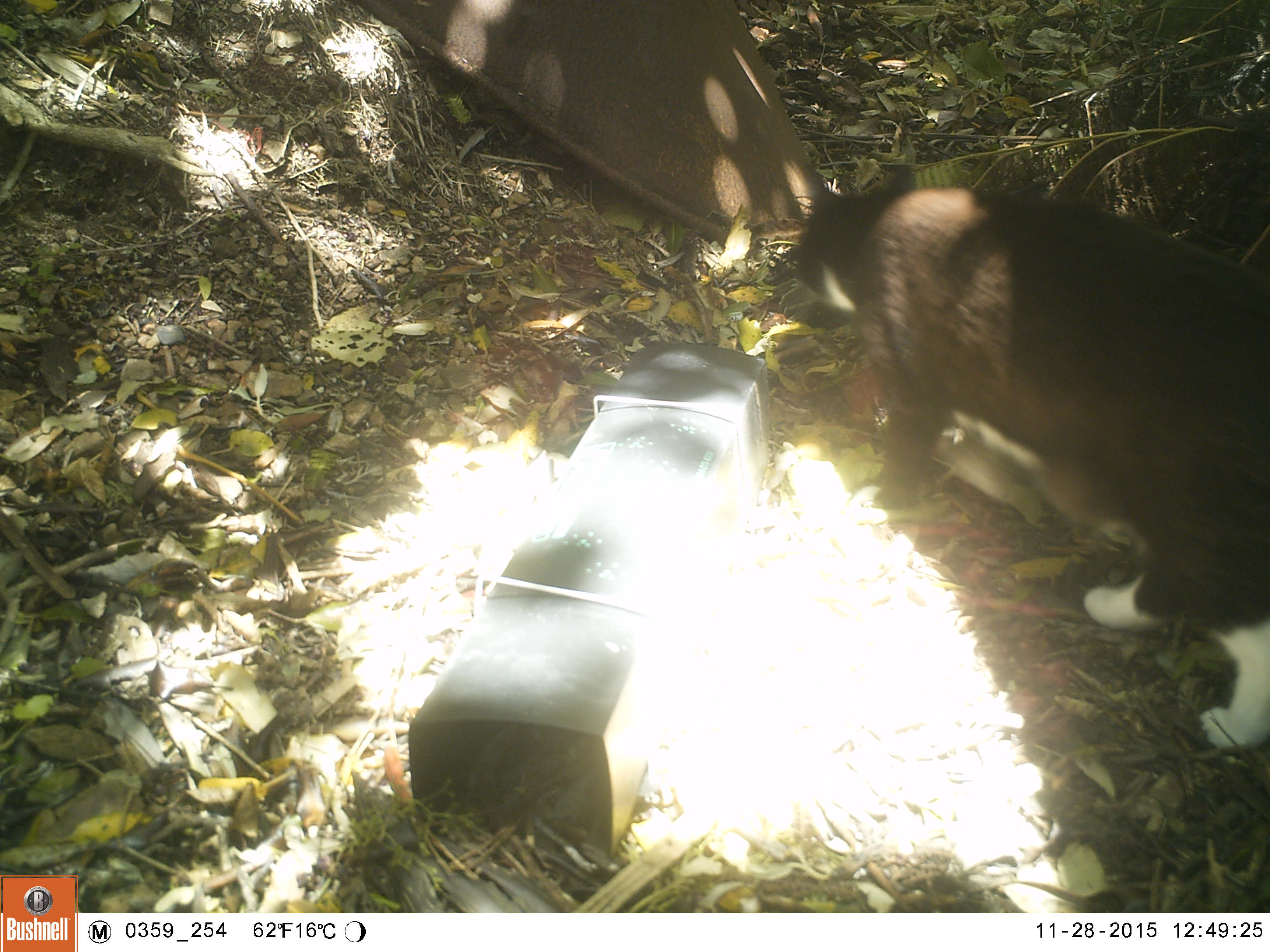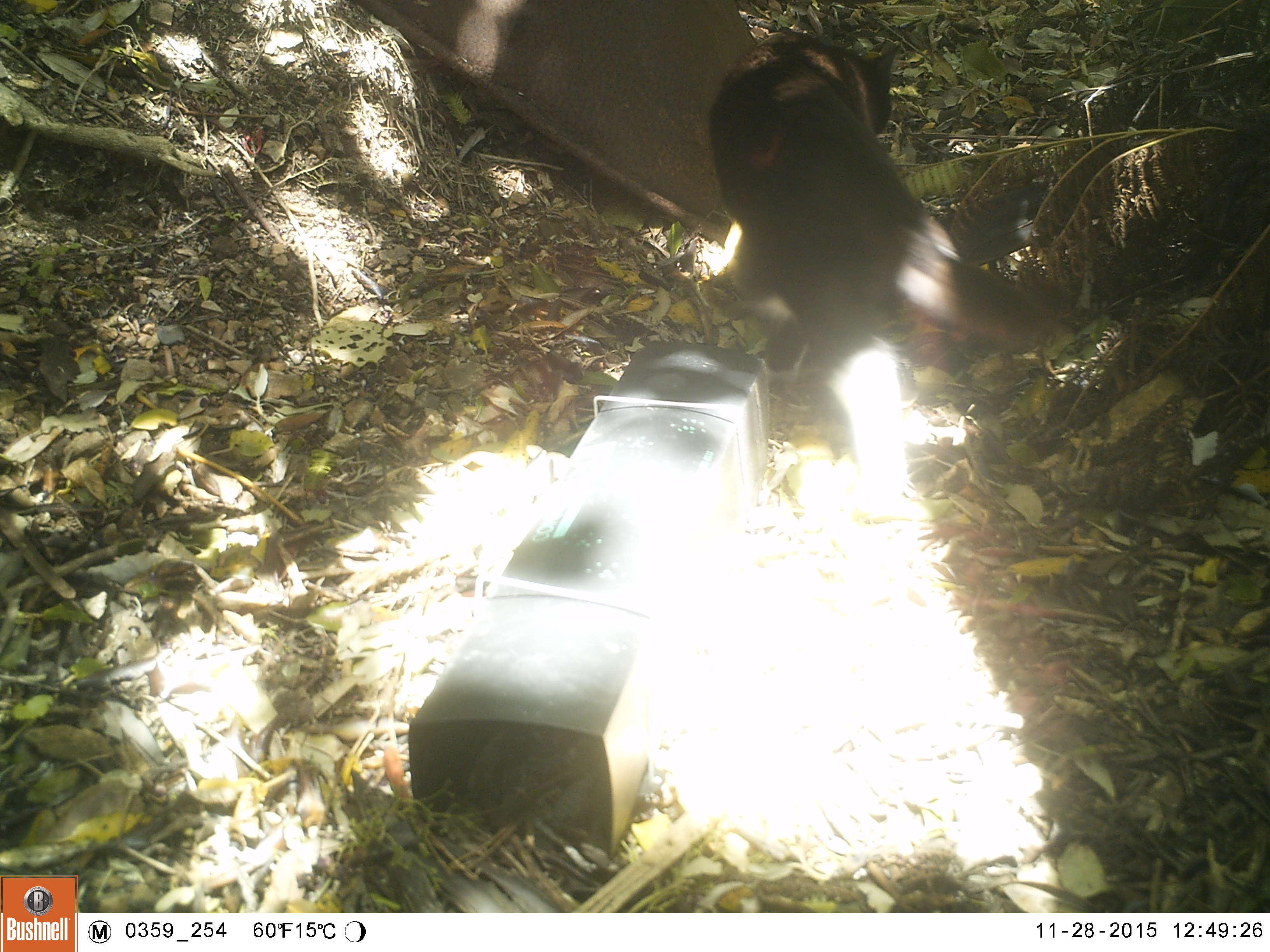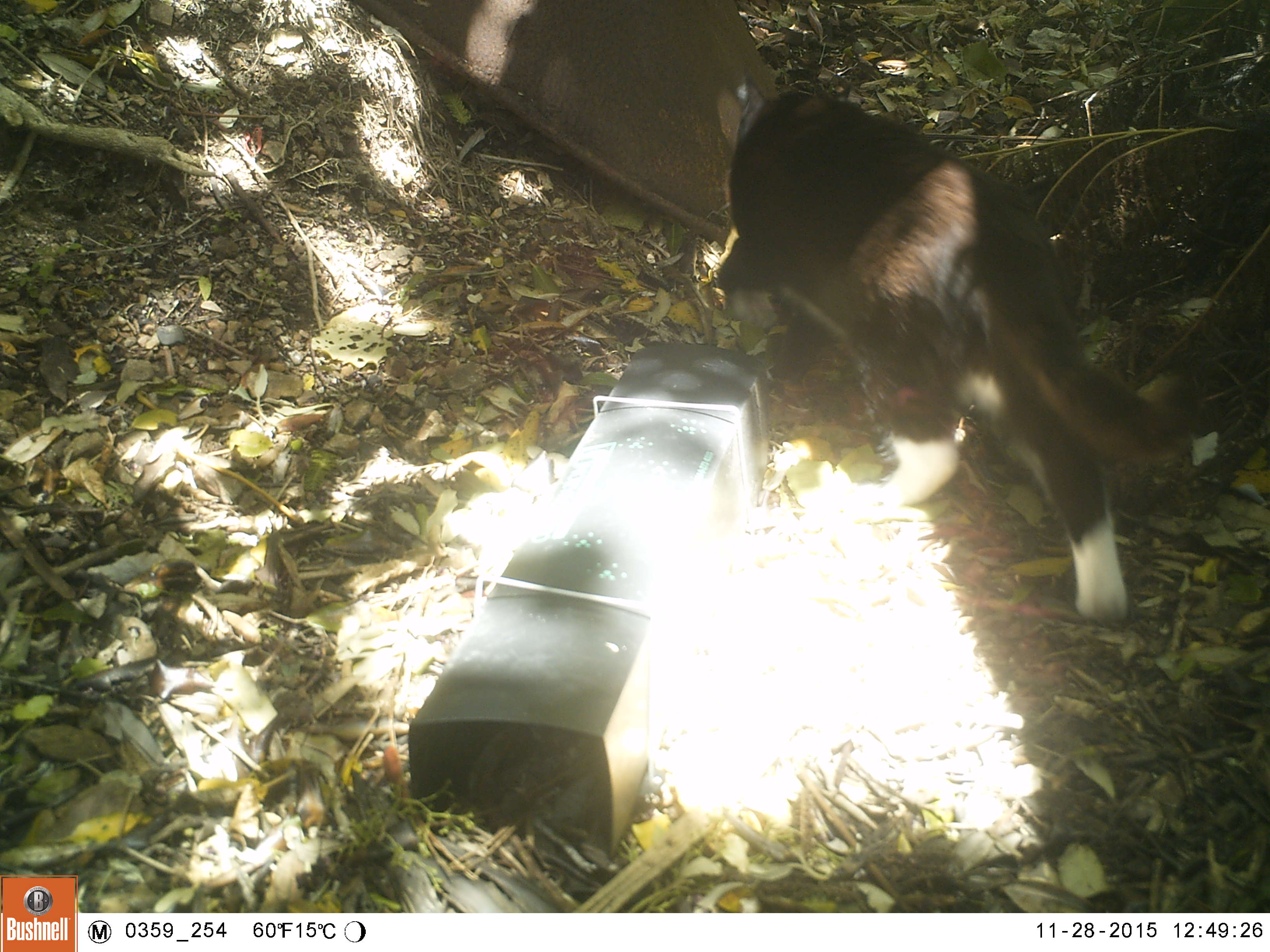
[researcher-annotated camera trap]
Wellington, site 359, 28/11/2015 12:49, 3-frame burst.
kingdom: Animalia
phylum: Chordata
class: Mammalia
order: Carnivora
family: Felidae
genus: Felis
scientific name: Felis catus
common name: cat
Cat (Felis catus).